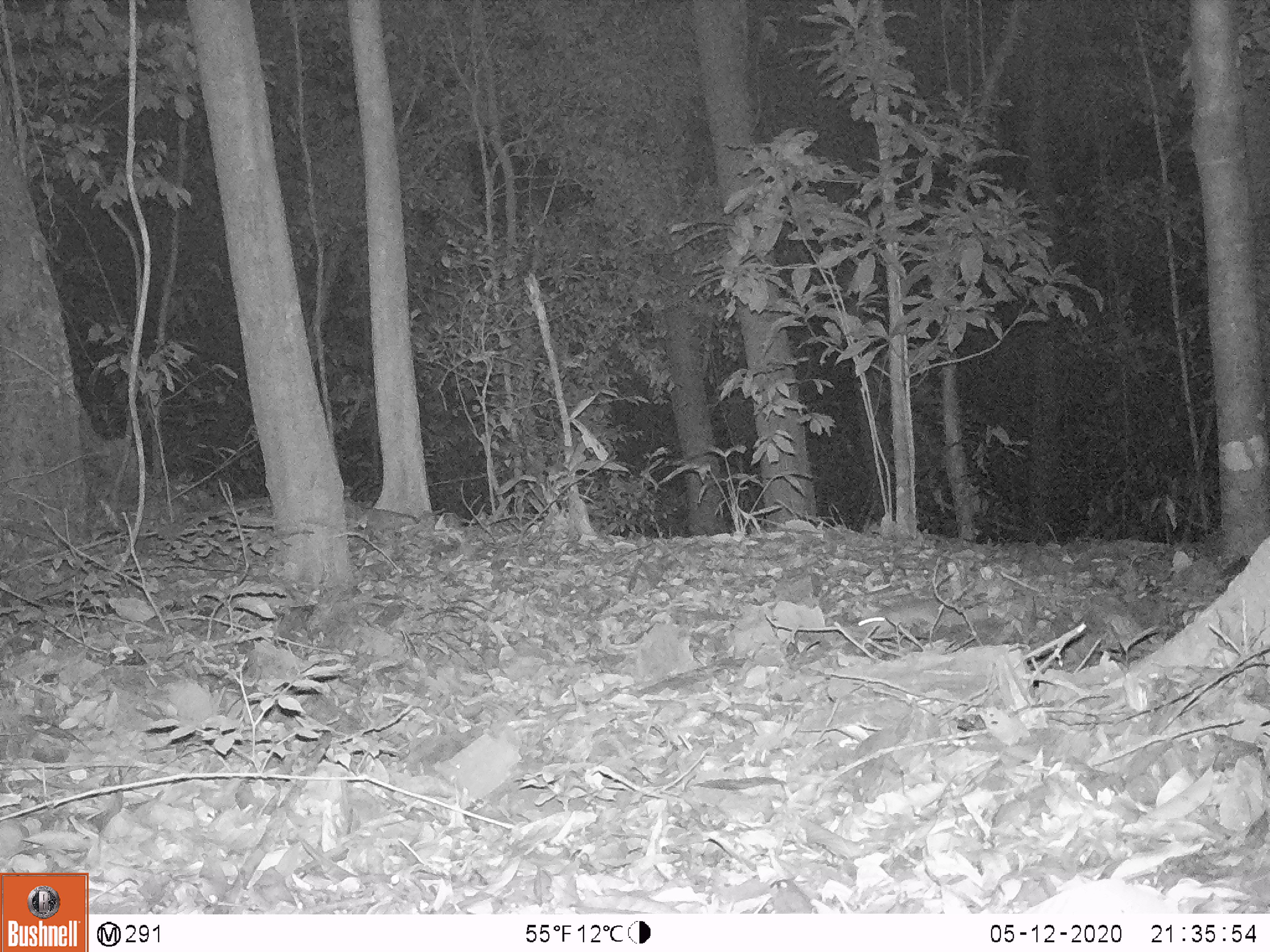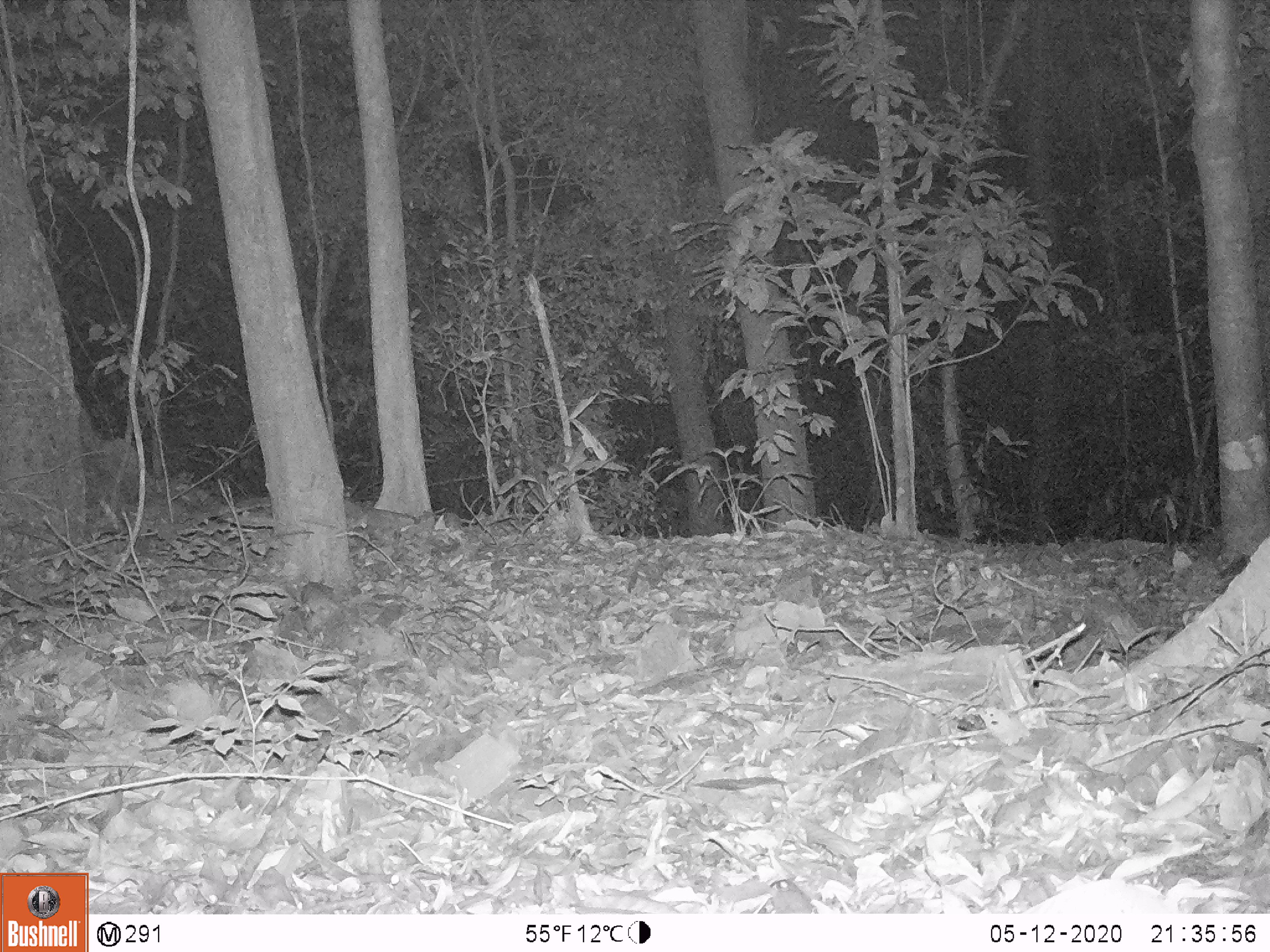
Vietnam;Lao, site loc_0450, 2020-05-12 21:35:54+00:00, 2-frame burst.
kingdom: Animalia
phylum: Chordata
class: Mammalia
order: Rodentia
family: Muridae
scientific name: Muridae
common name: old-world mice and rats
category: unidentified murid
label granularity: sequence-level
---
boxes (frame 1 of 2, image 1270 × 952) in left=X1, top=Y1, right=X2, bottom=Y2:
unidentified murid: left=855, top=602, right=938, bottom=631